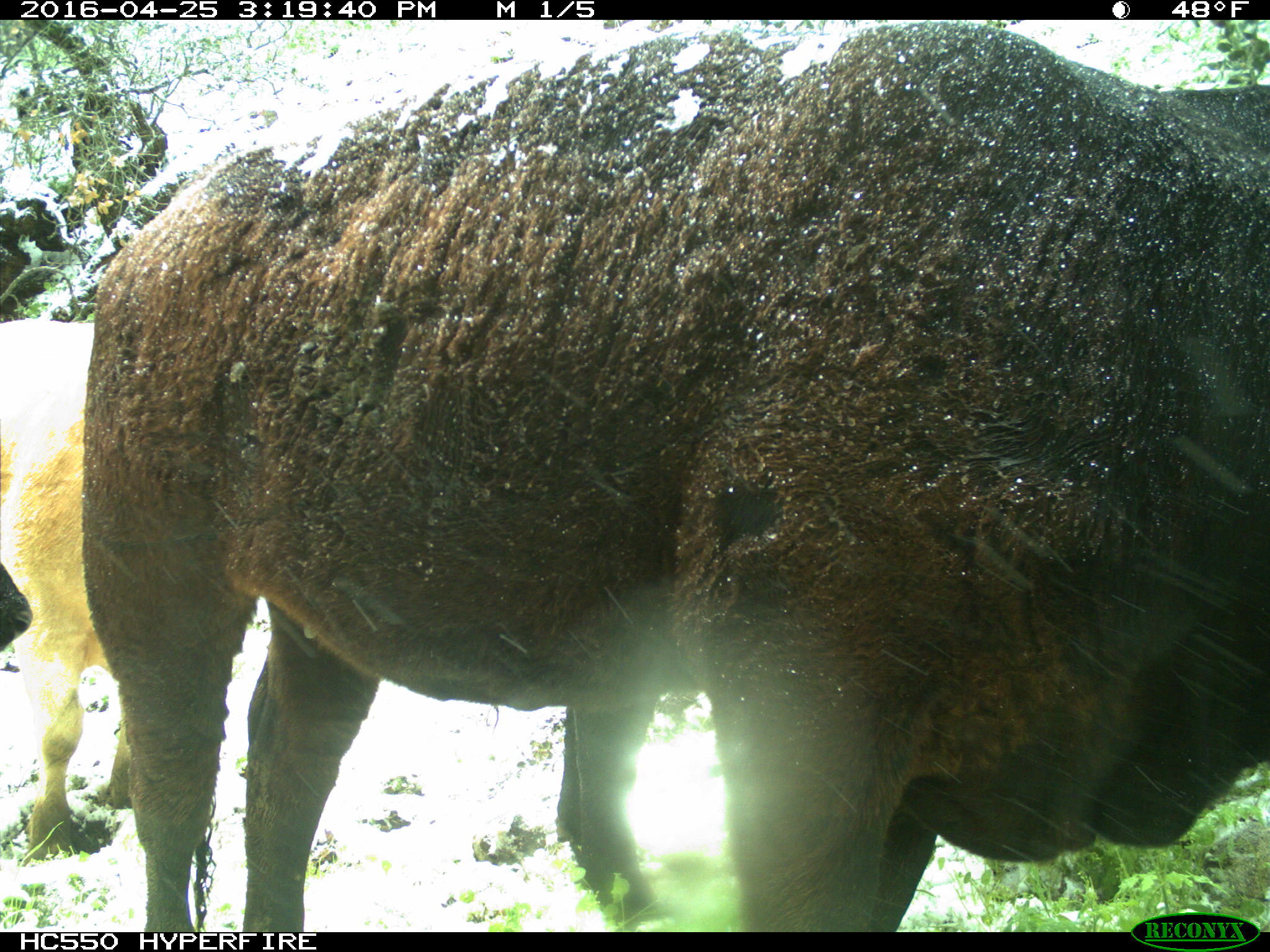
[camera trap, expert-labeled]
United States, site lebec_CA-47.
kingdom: Animalia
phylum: Chordata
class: Mammalia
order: Artiodactyla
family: Bovidae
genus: Bos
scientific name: Bos taurus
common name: domestic cow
Bos taurus (domestic cow).